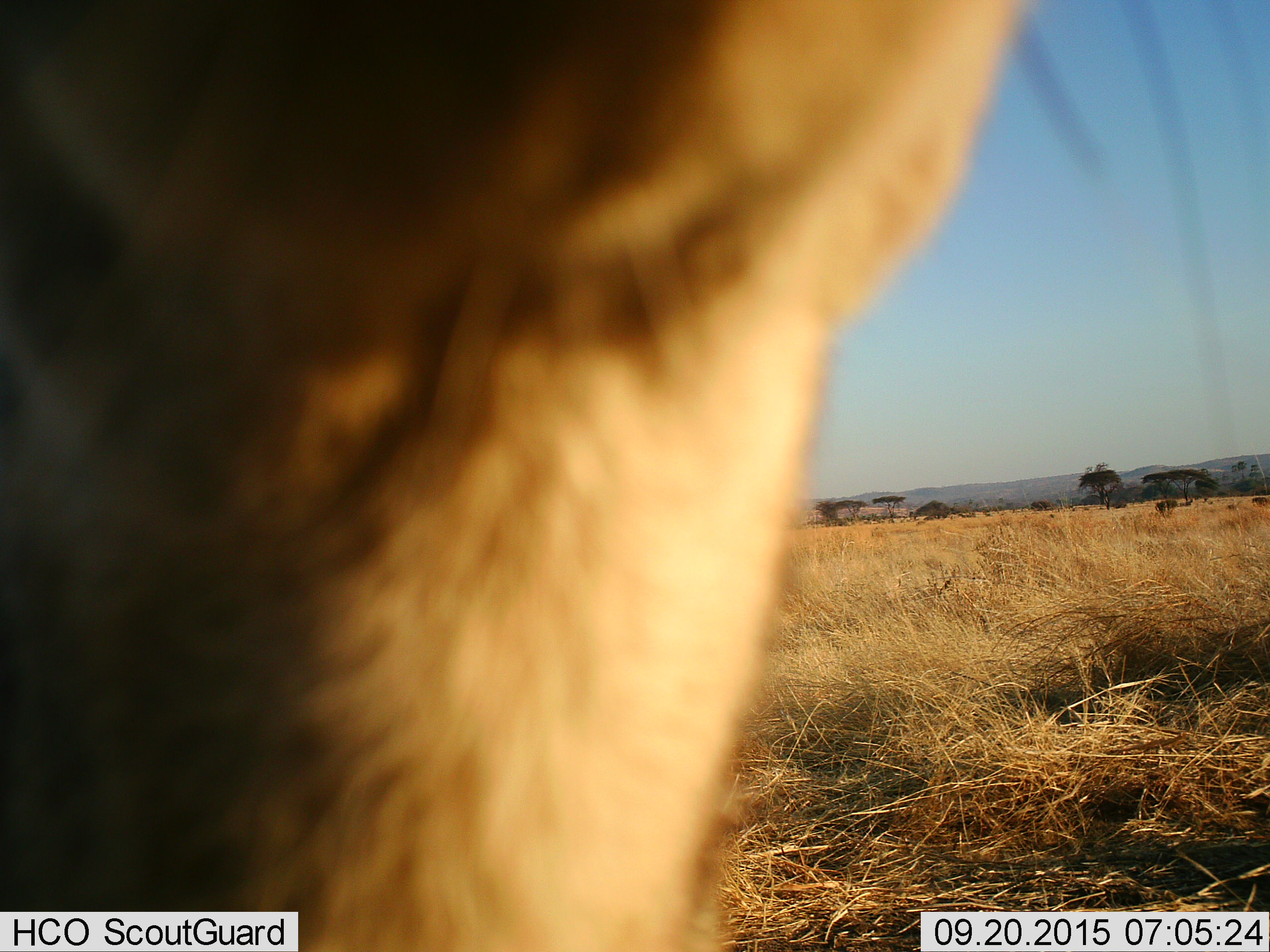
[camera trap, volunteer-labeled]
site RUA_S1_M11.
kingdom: Animalia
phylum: Chordata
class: Mammalia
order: Artiodactyla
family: Bovidae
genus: Aepyceros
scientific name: Aepyceros melampus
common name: impala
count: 1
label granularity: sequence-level